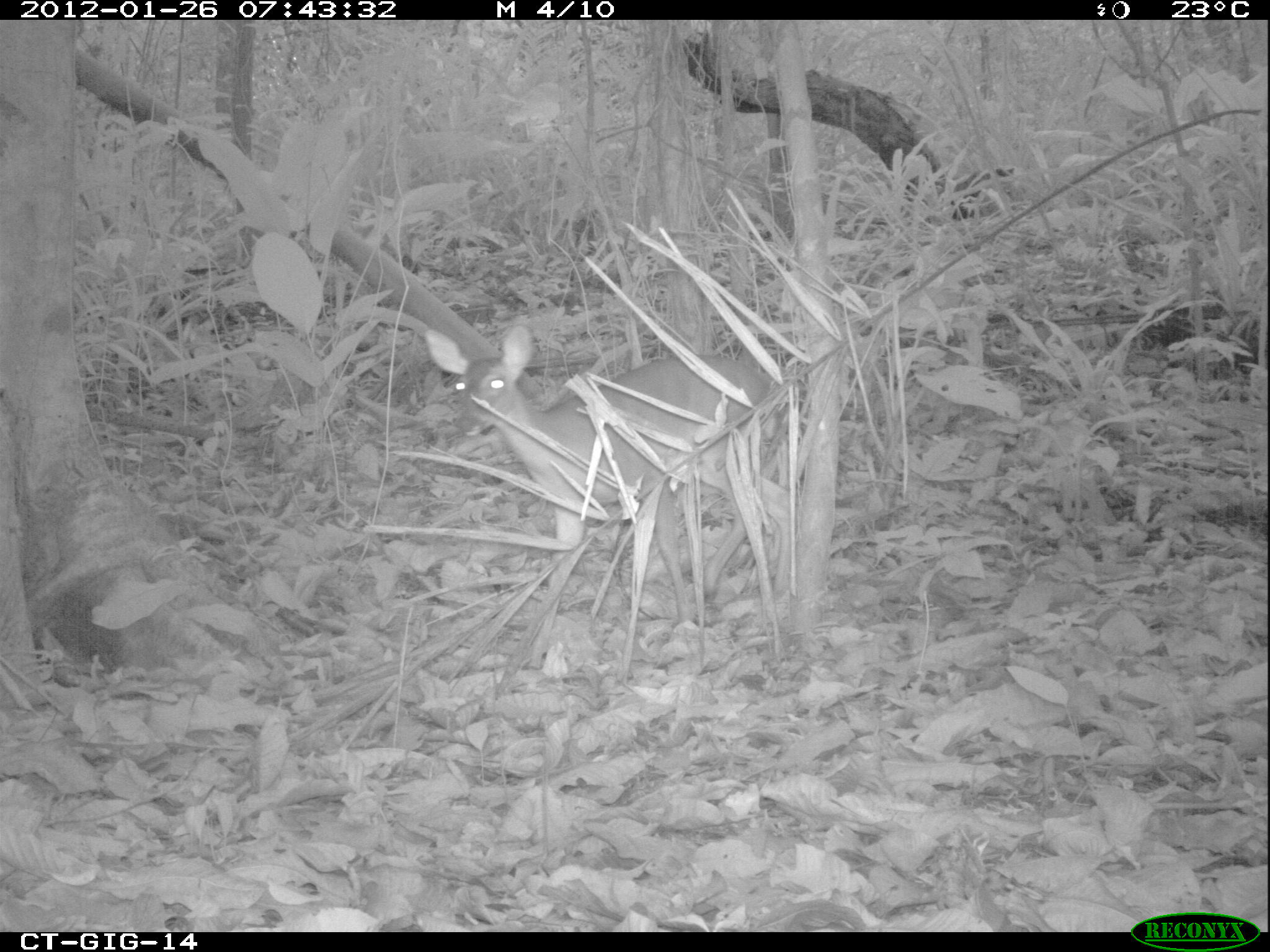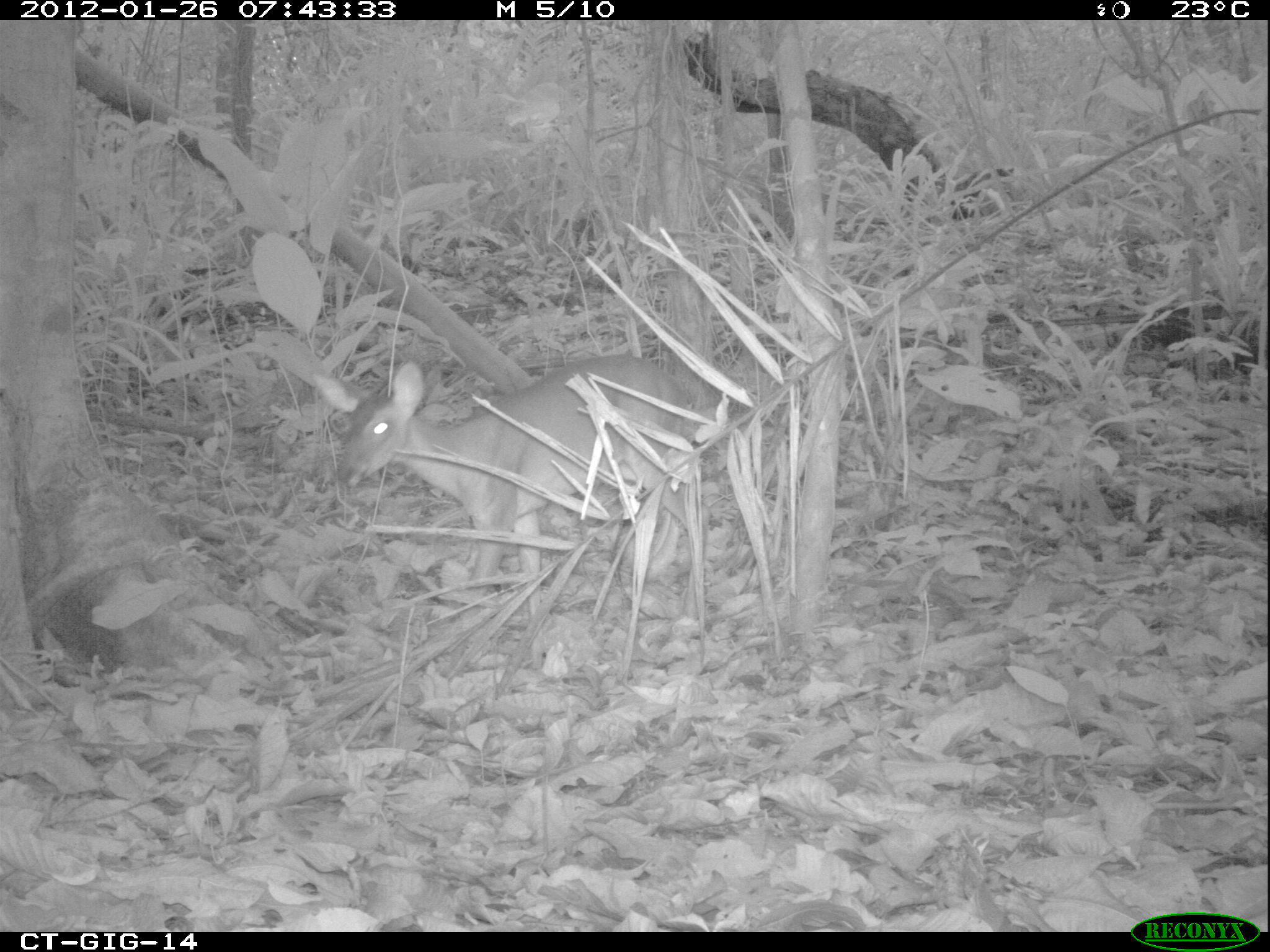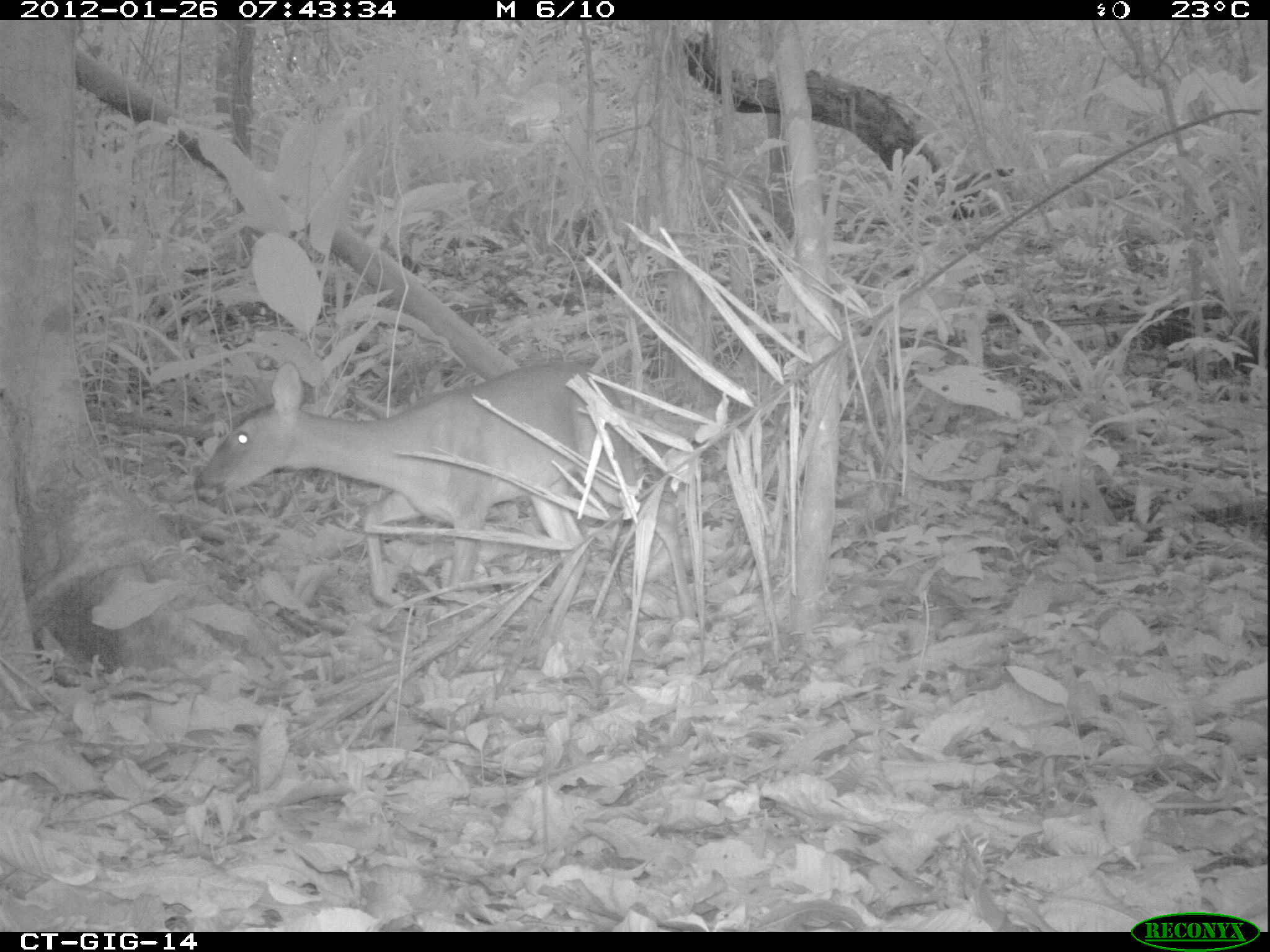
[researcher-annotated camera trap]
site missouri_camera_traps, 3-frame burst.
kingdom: Animalia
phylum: Chordata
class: Mammalia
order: Artiodactyla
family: Cervidae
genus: Odocoileus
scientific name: Odocoileus virginianus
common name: white-tailed deer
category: white tailed deer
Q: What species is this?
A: White tailed deer (white-tailed deer) (Odocoileus virginianus).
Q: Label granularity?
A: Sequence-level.